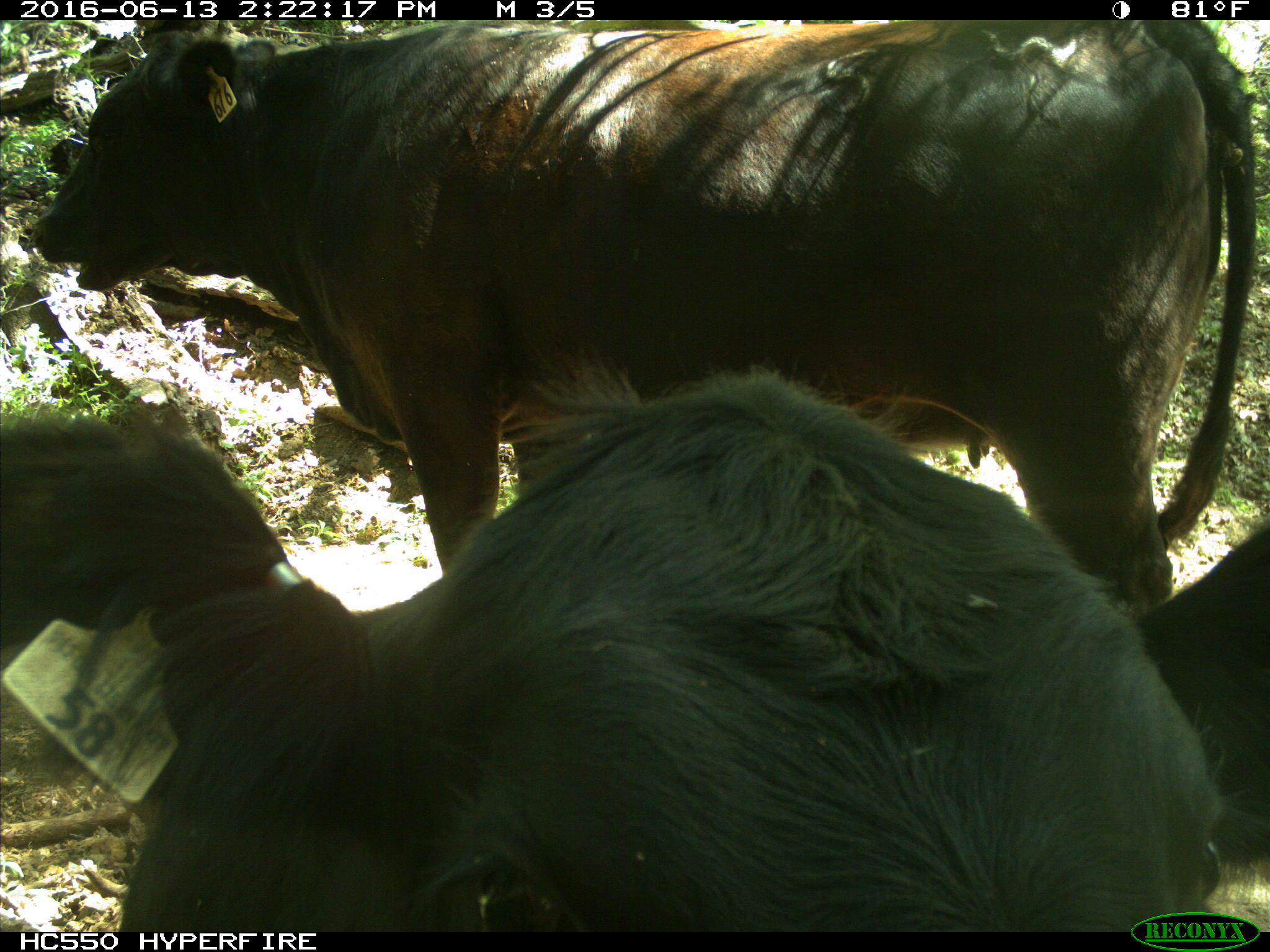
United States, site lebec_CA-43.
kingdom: Animalia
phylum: Chordata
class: Mammalia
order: Artiodactyla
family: Bovidae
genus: Bos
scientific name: Bos taurus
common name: domestic cow